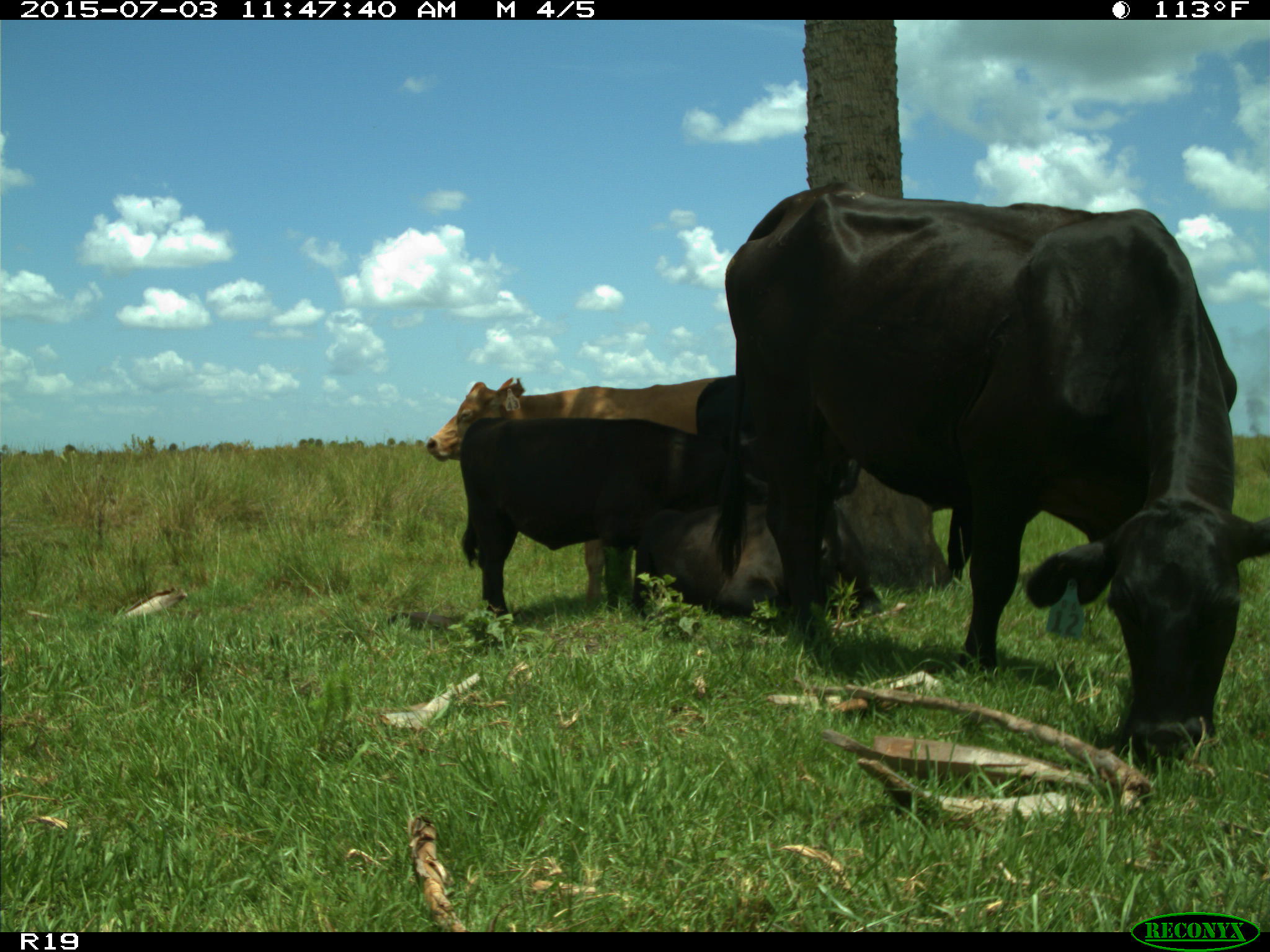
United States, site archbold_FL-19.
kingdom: Animalia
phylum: Chordata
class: Mammalia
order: Artiodactyla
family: Bovidae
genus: Bos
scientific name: Bos taurus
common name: domestic cow